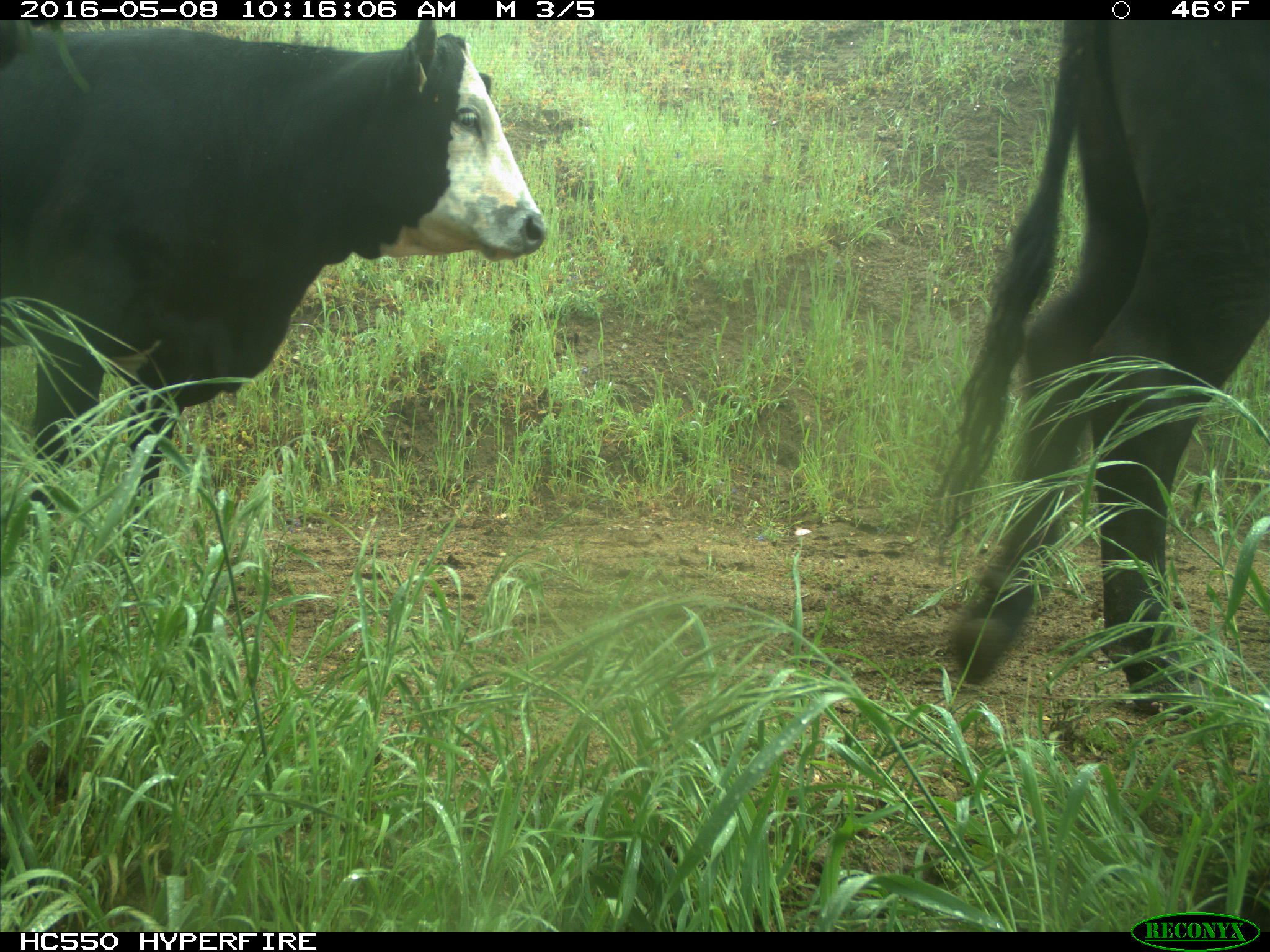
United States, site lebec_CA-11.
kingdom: Animalia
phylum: Chordata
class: Mammalia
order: Artiodactyla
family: Bovidae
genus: Bos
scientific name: Bos taurus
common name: domestic cow